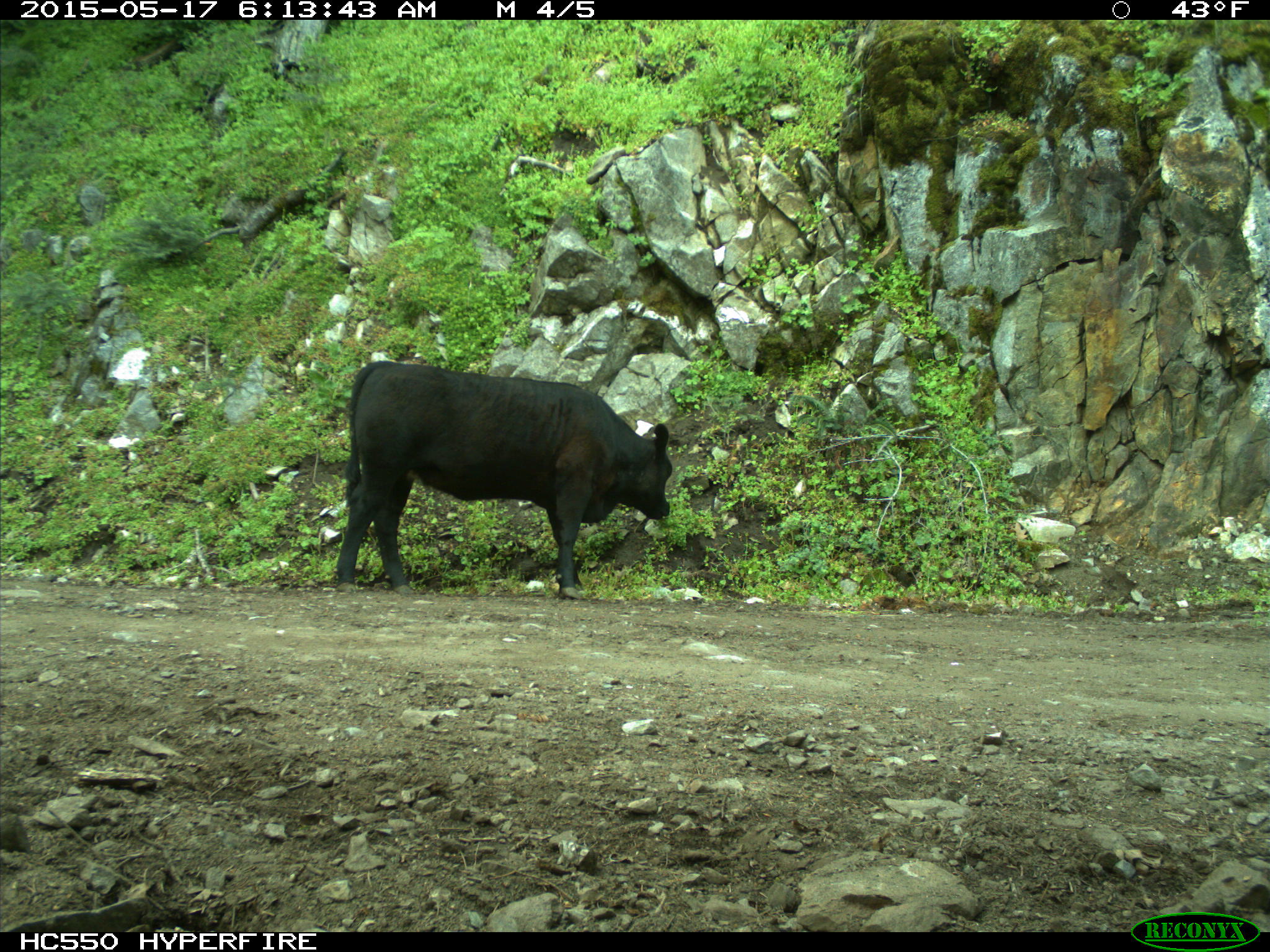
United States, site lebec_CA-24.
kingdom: Animalia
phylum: Chordata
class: Mammalia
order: Artiodactyla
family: Bovidae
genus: Bos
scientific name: Bos taurus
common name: domestic cow